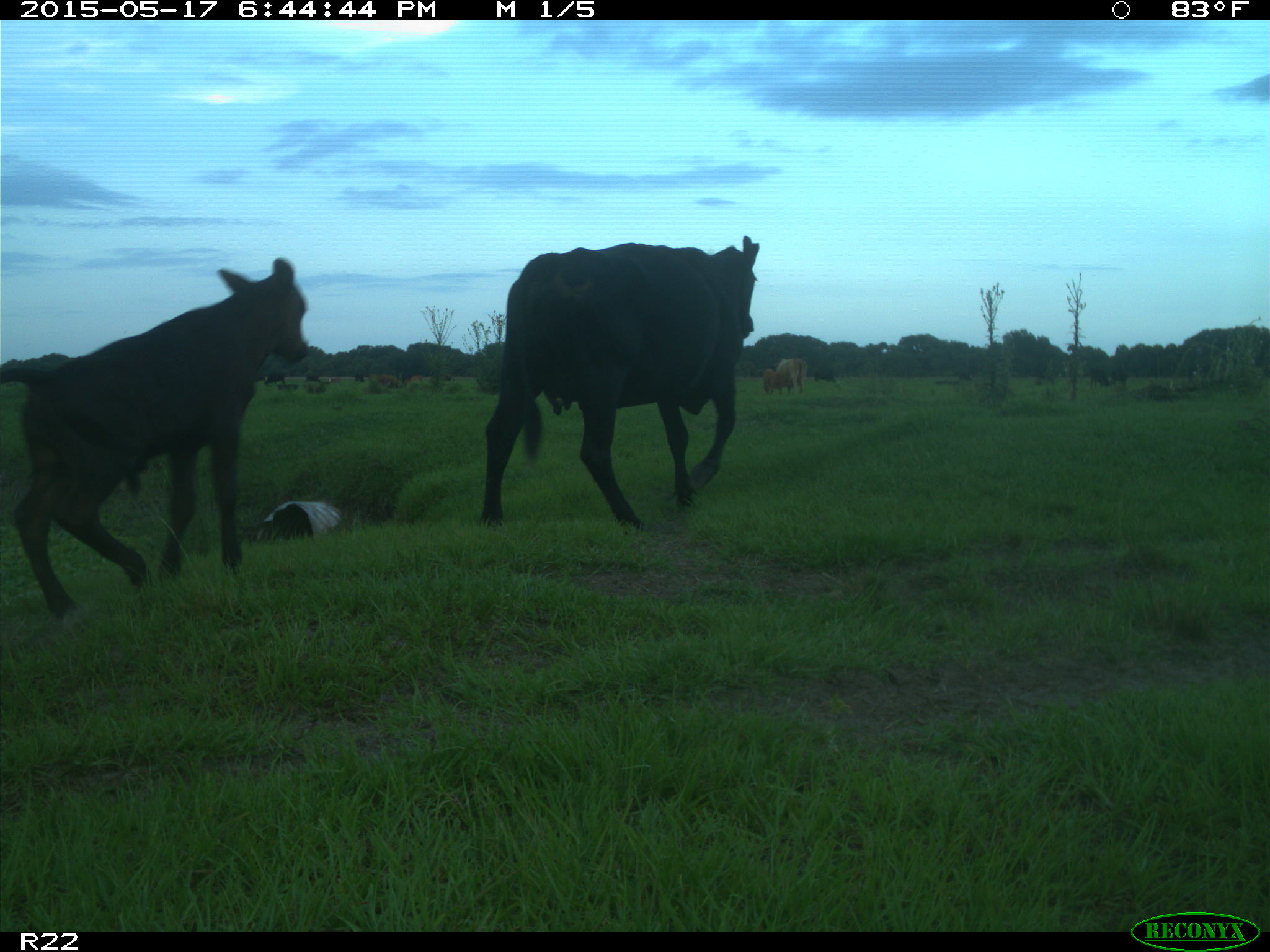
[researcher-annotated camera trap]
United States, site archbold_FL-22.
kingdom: Animalia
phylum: Chordata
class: Mammalia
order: Artiodactyla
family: Bovidae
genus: Bos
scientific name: Bos taurus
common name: domestic cow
Bos taurus (domestic cow).